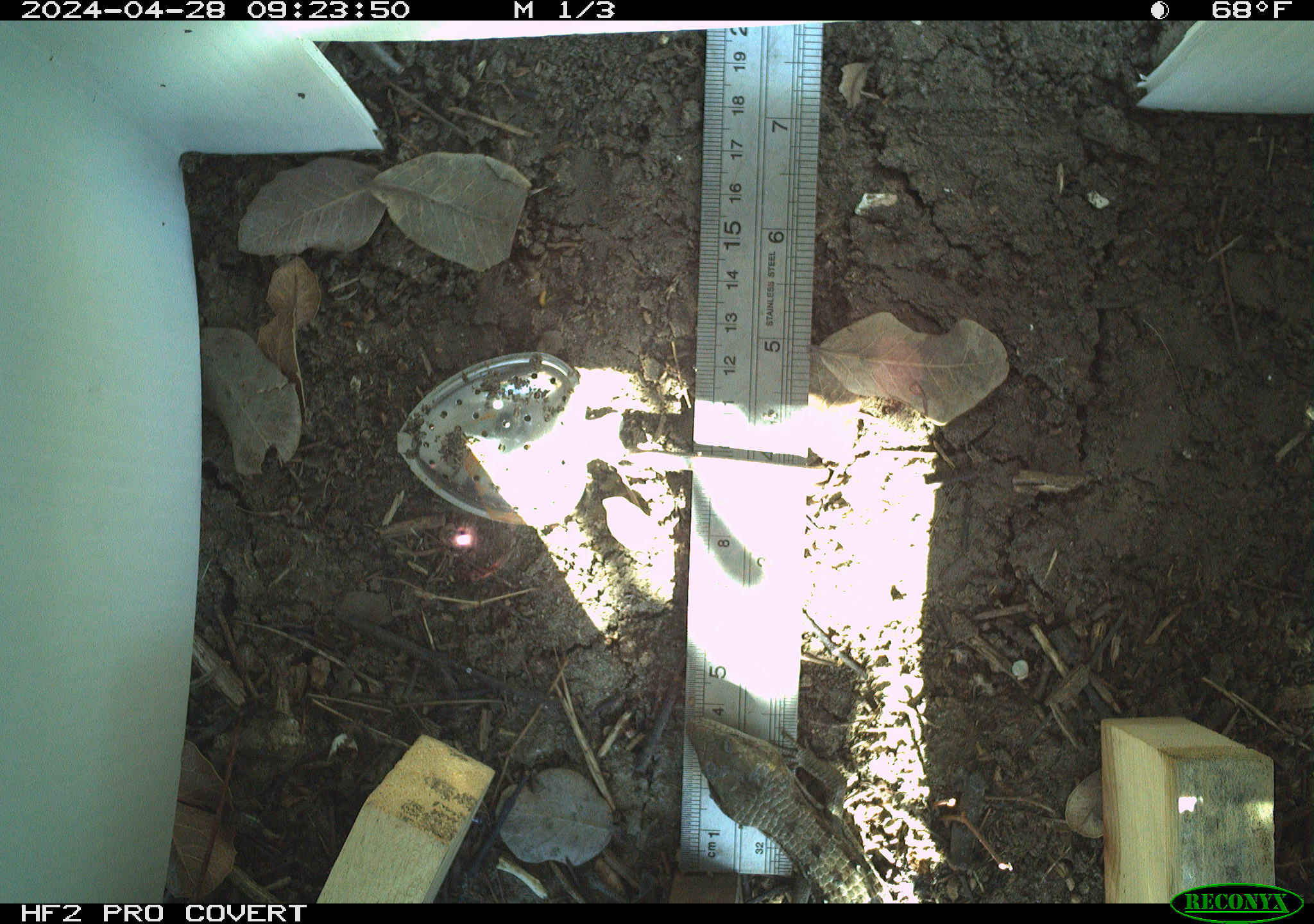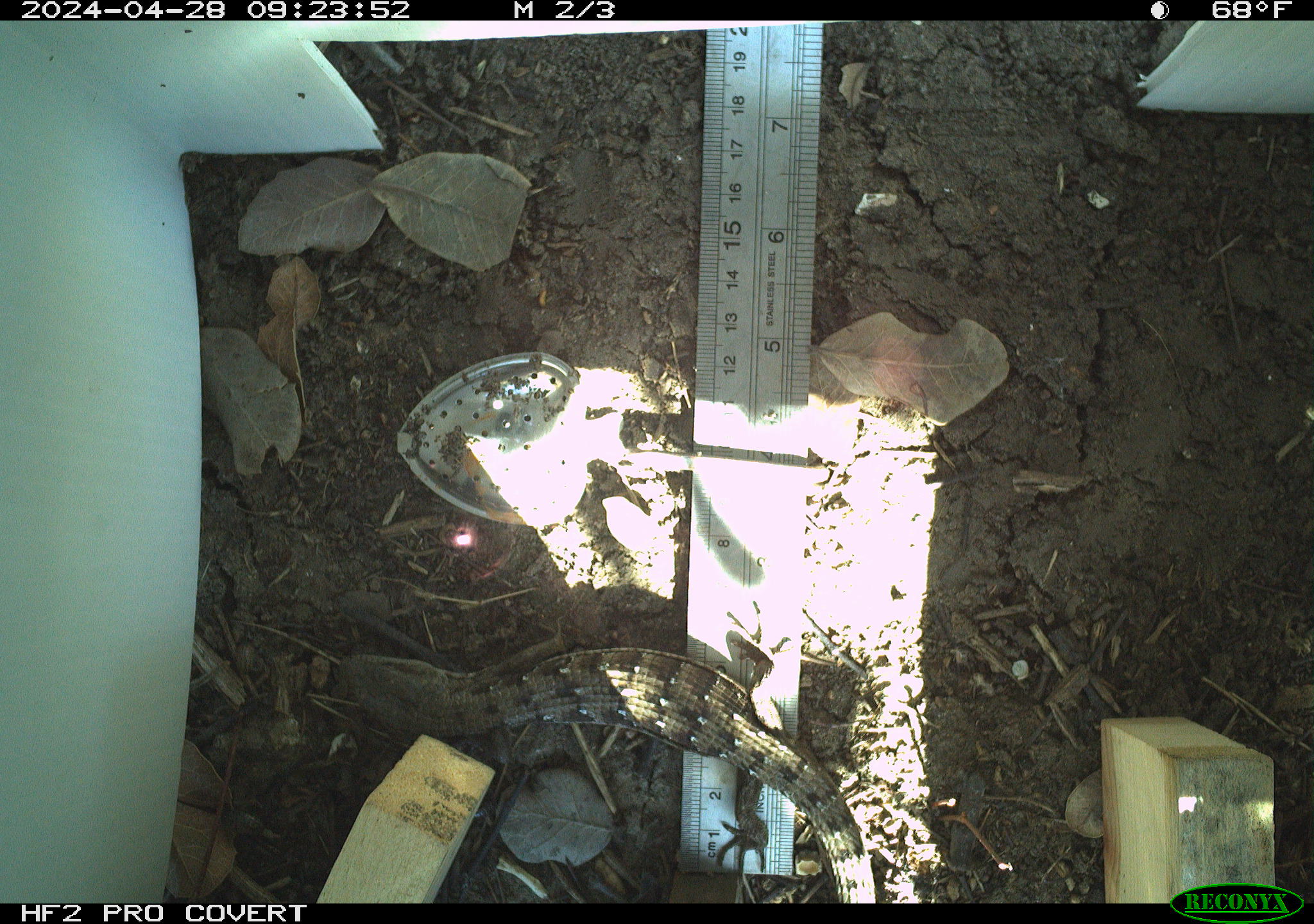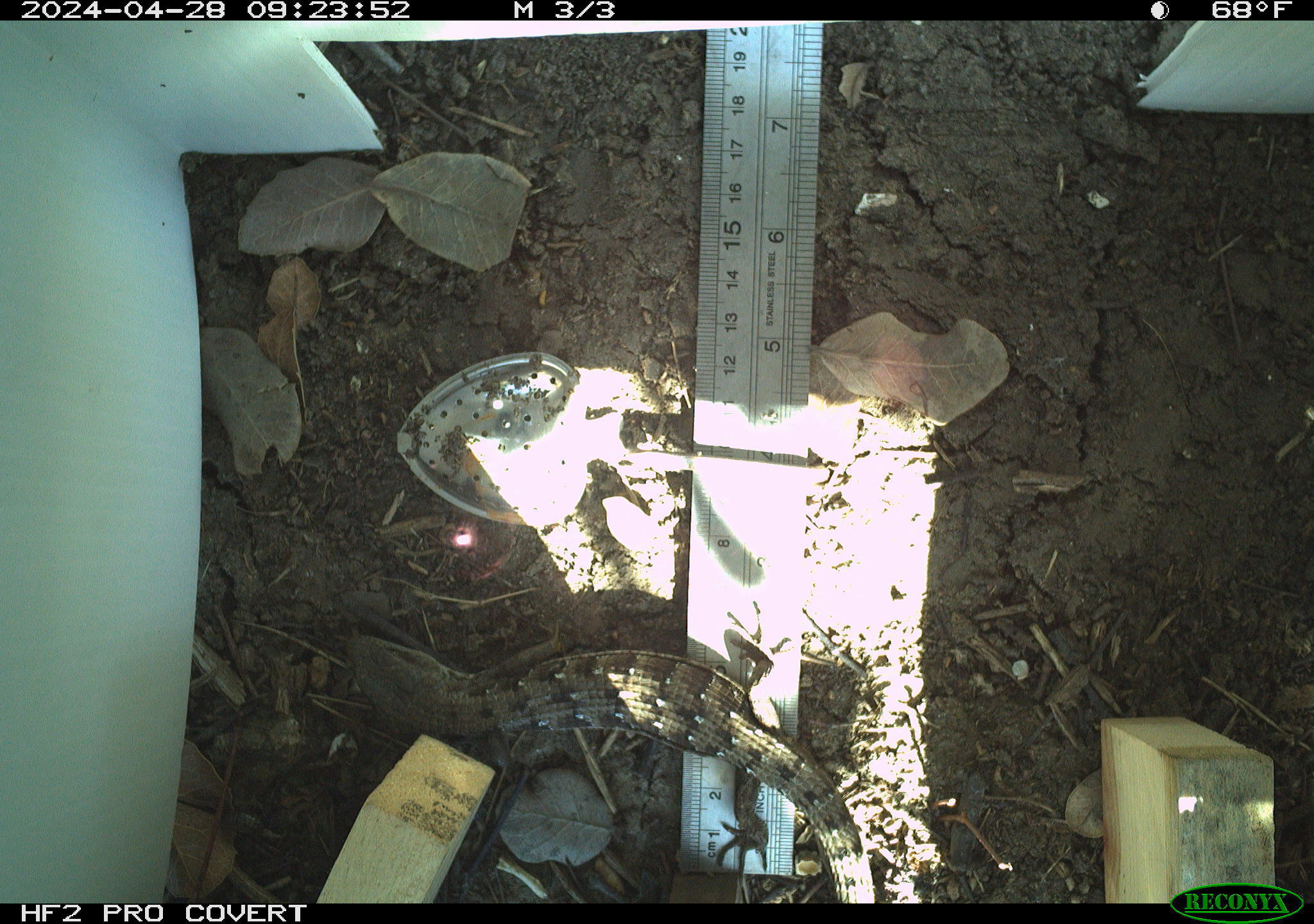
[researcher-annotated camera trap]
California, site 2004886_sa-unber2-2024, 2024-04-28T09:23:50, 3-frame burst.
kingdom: Animalia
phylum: Chordata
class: Reptilia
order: Squamata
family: Anguidae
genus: Elgaria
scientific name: Elgaria multicarinata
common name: southern alligator lizard